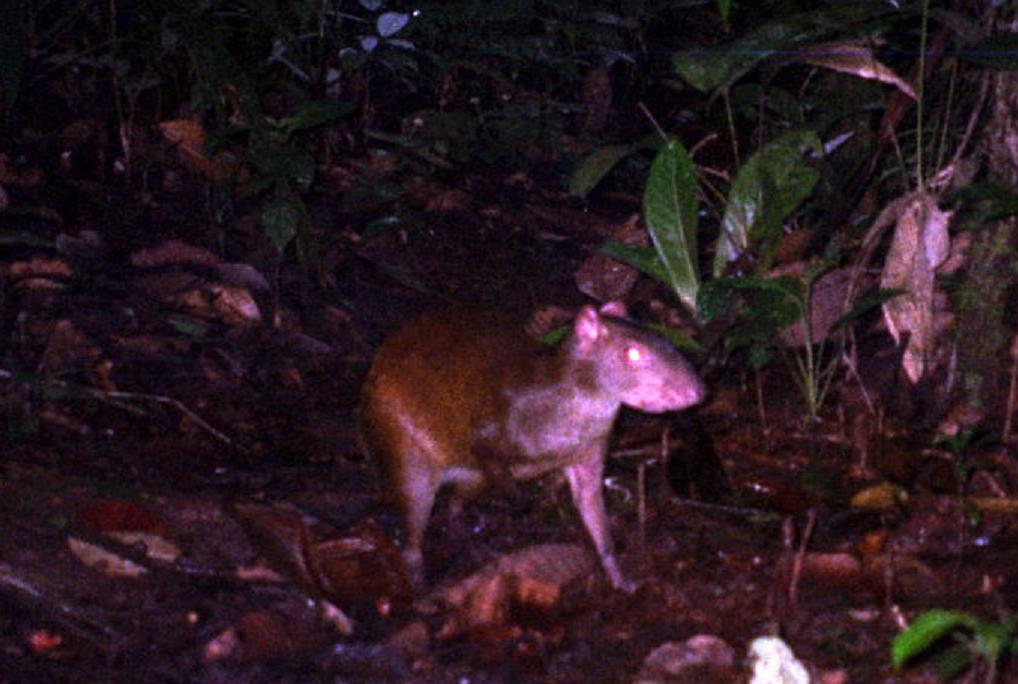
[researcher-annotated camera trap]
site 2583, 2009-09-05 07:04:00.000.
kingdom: Animalia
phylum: Chordata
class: Mammalia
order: Rodentia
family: Dasyproctidae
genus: Dasyprocta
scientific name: Dasyprocta punctata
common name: central american agouti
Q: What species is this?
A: Dasyprocta punctata (central american agouti).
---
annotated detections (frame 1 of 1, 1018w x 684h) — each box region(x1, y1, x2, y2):
dasyprocta punctata: region(362, 298, 705, 599)